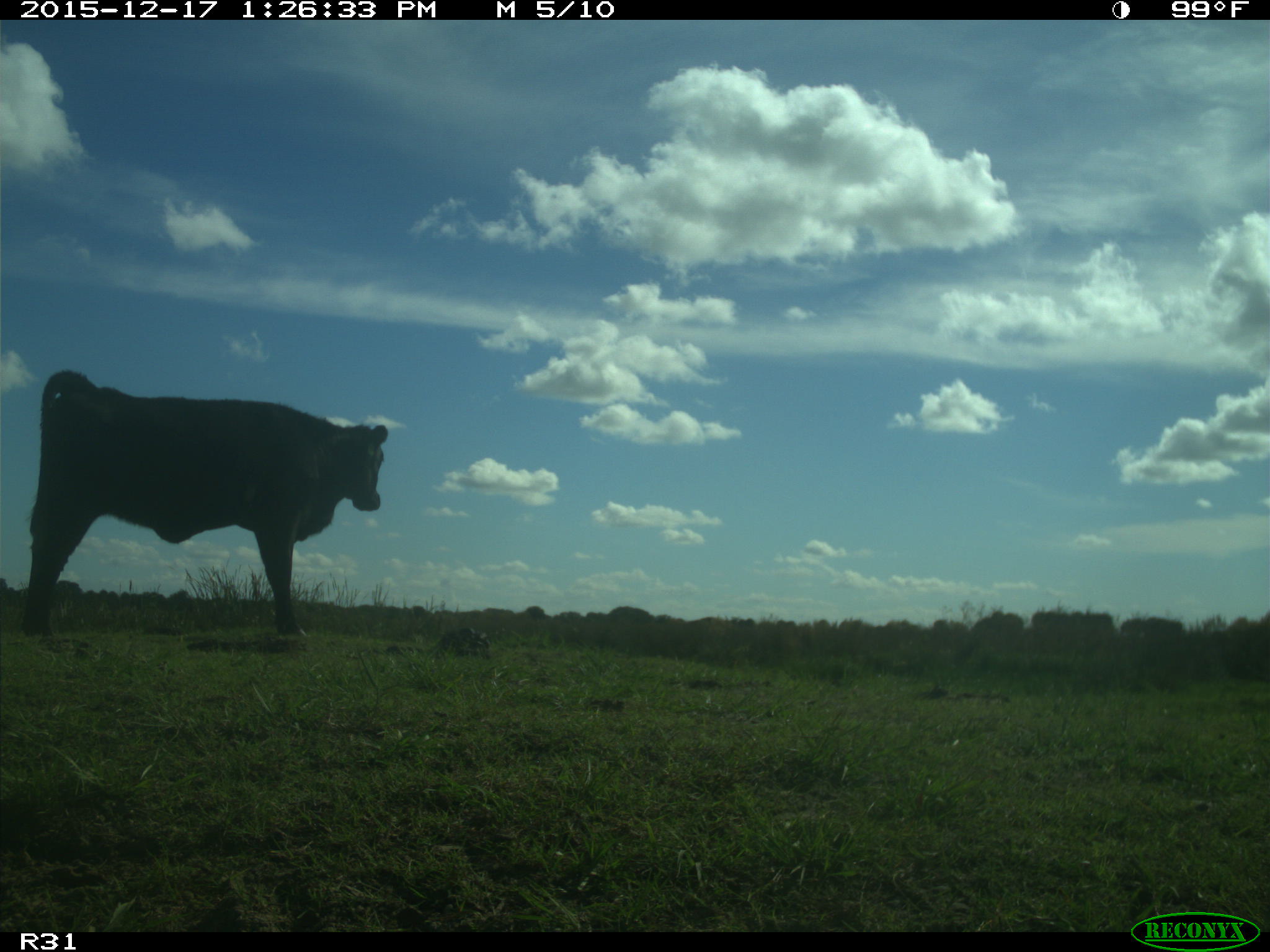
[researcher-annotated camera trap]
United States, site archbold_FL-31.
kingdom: Animalia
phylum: Chordata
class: Mammalia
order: Artiodactyla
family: Bovidae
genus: Bos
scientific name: Bos taurus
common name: domestic cow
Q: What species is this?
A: Bos taurus (domestic cow).